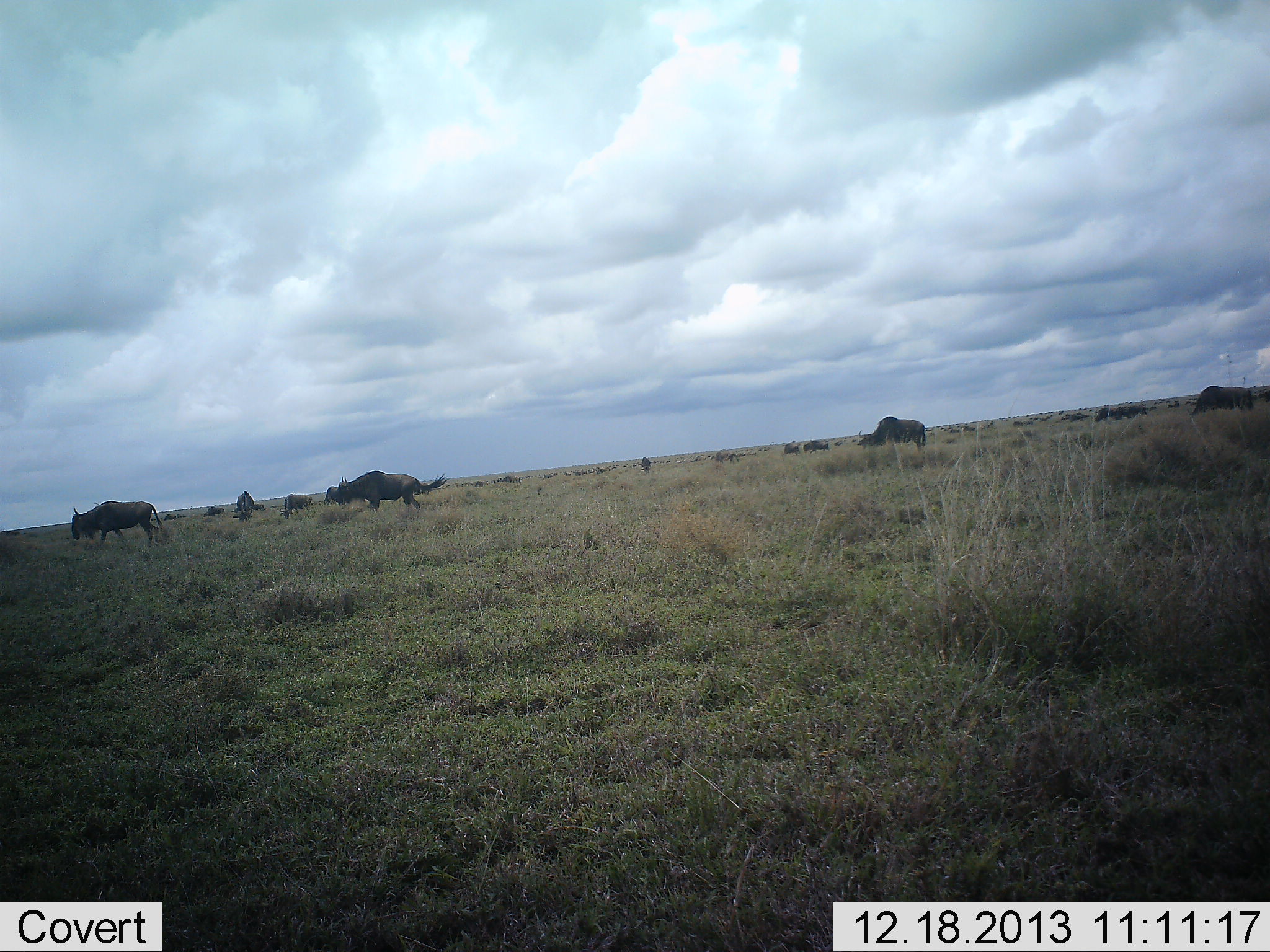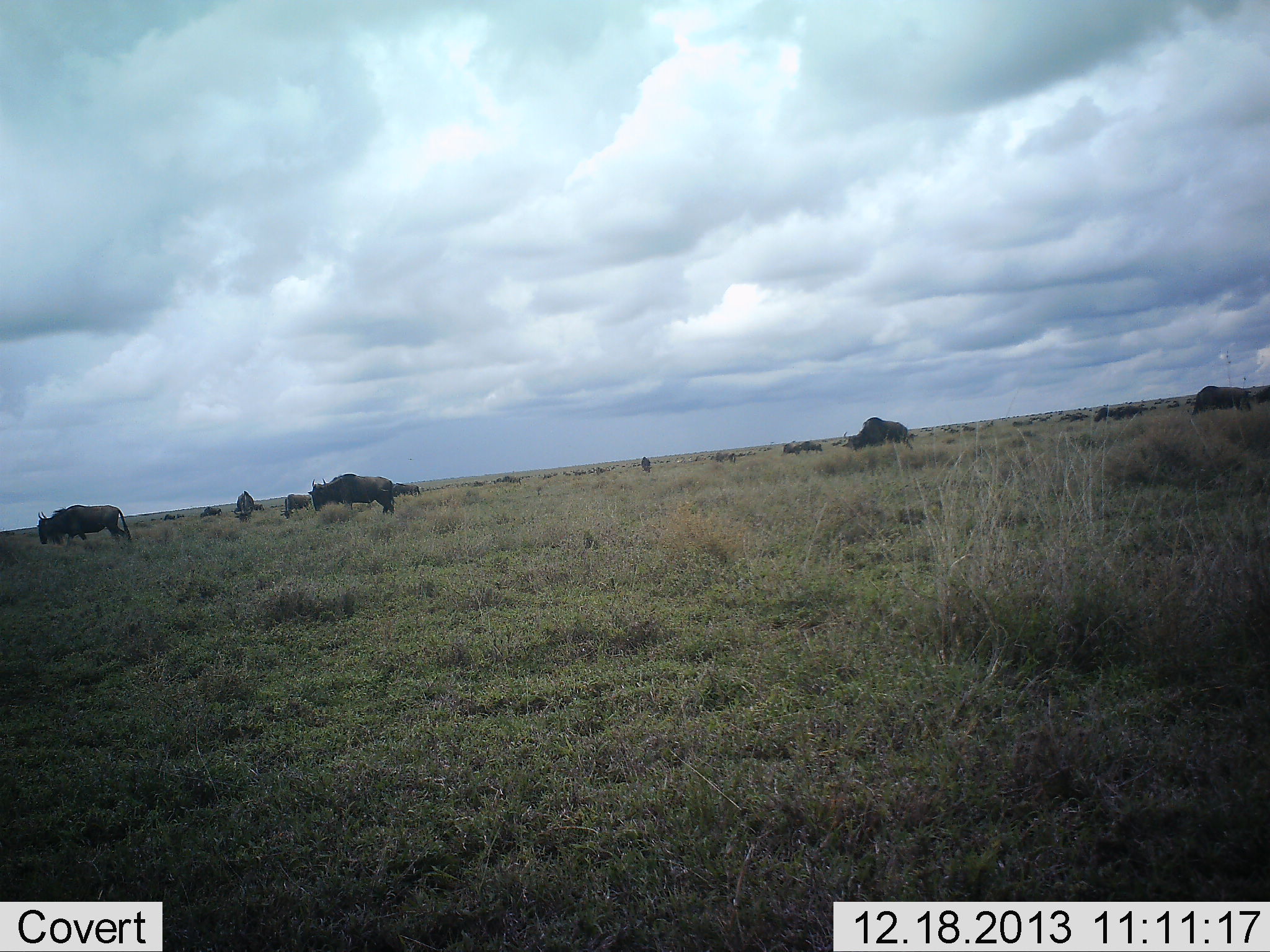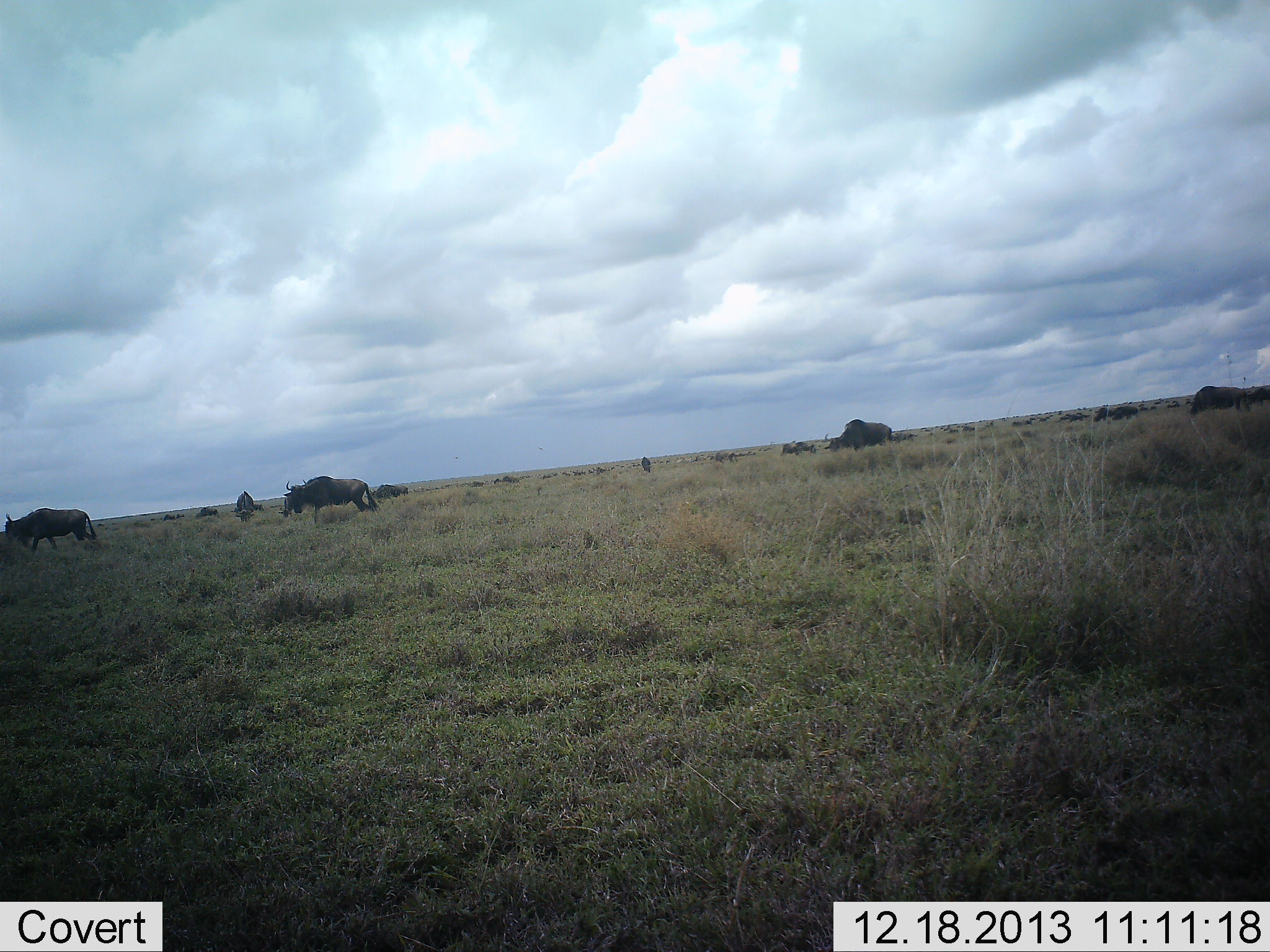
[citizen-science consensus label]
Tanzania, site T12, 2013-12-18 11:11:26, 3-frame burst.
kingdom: Animalia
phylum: Chordata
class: Mammalia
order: Artiodactyla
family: Bovidae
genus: Connochaetes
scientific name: Connochaetes taurinus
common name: blue wildebeest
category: wildebeest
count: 11-50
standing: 30%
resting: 0%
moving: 80%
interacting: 0%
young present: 0%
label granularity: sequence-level